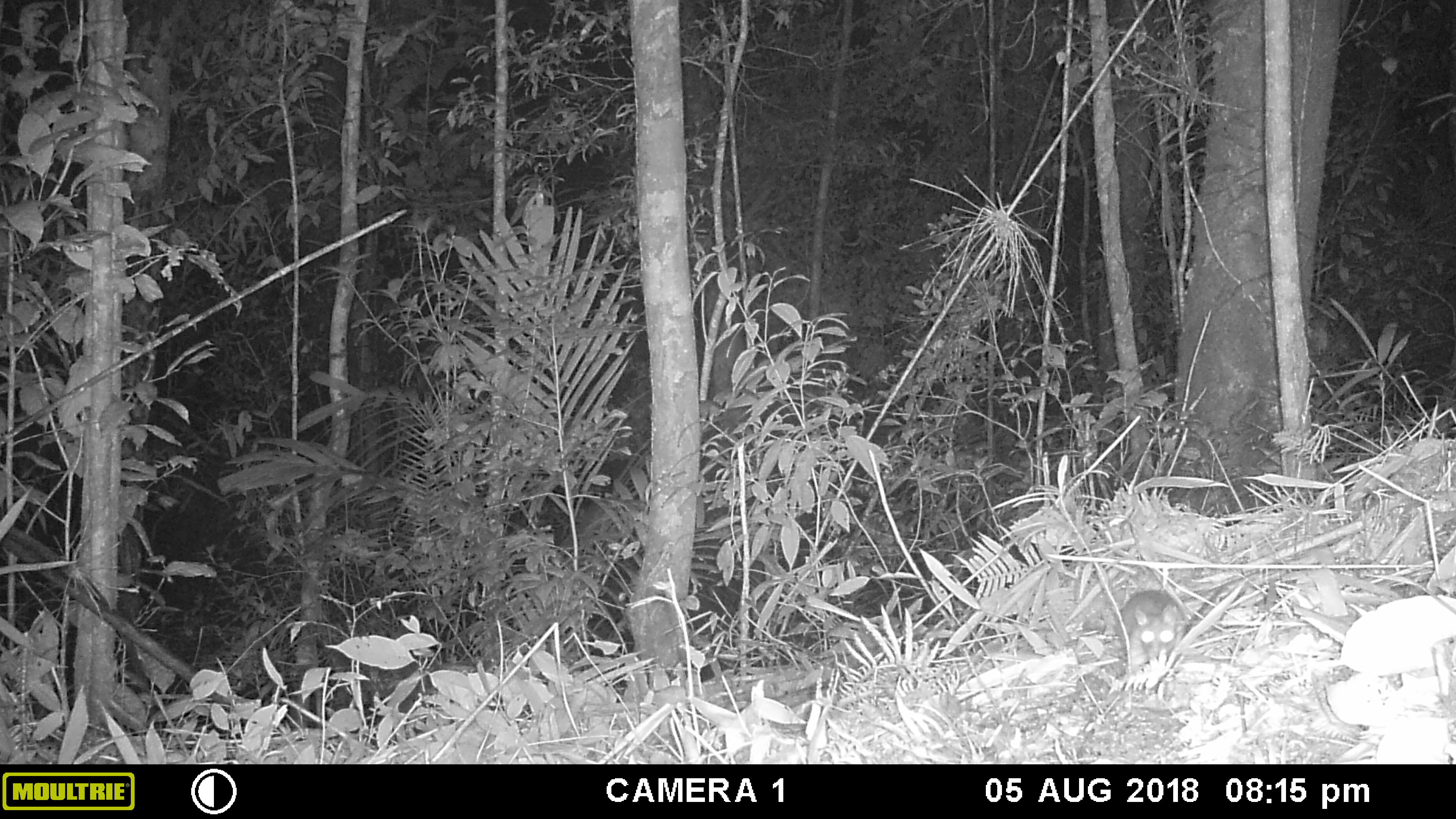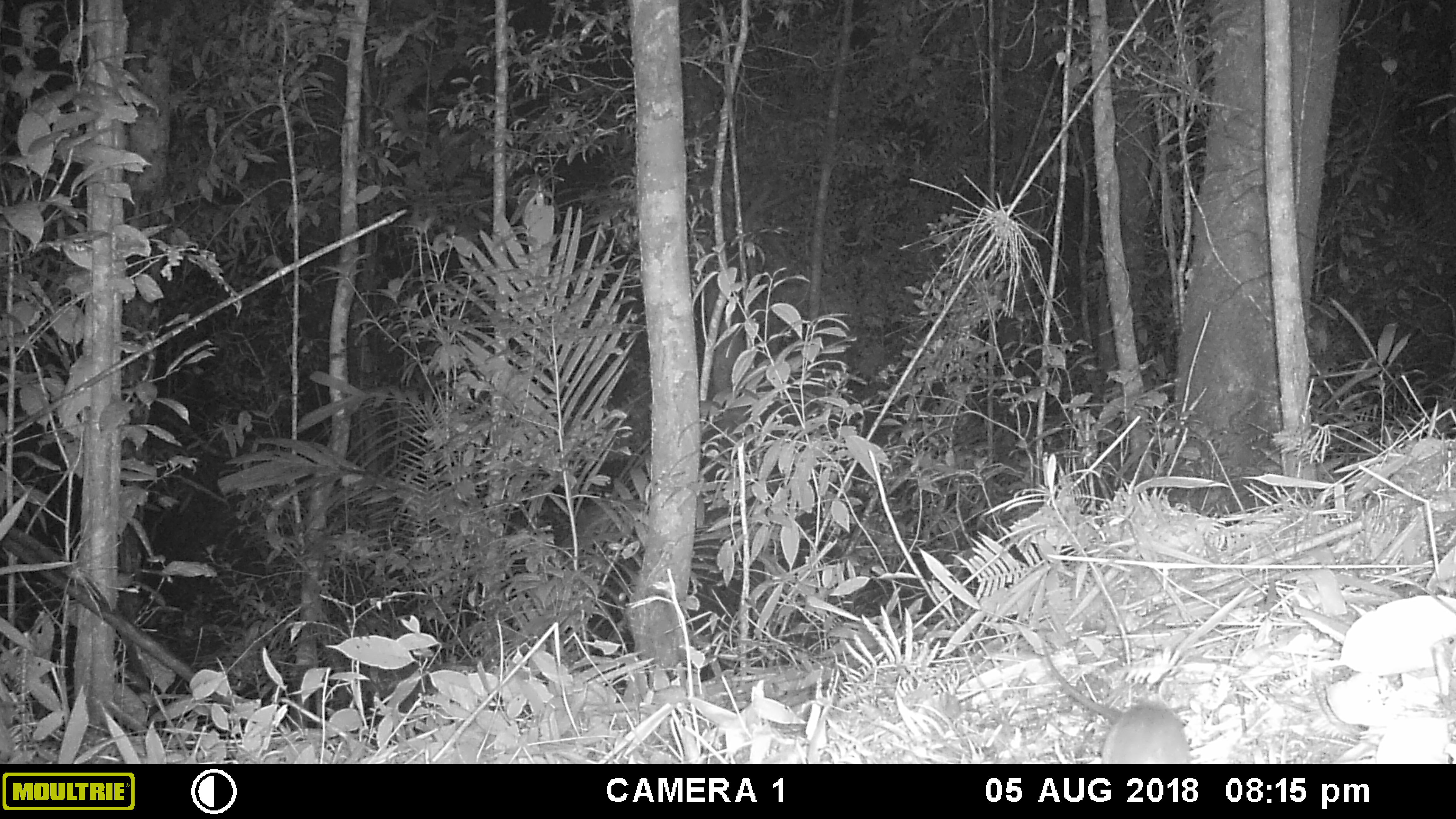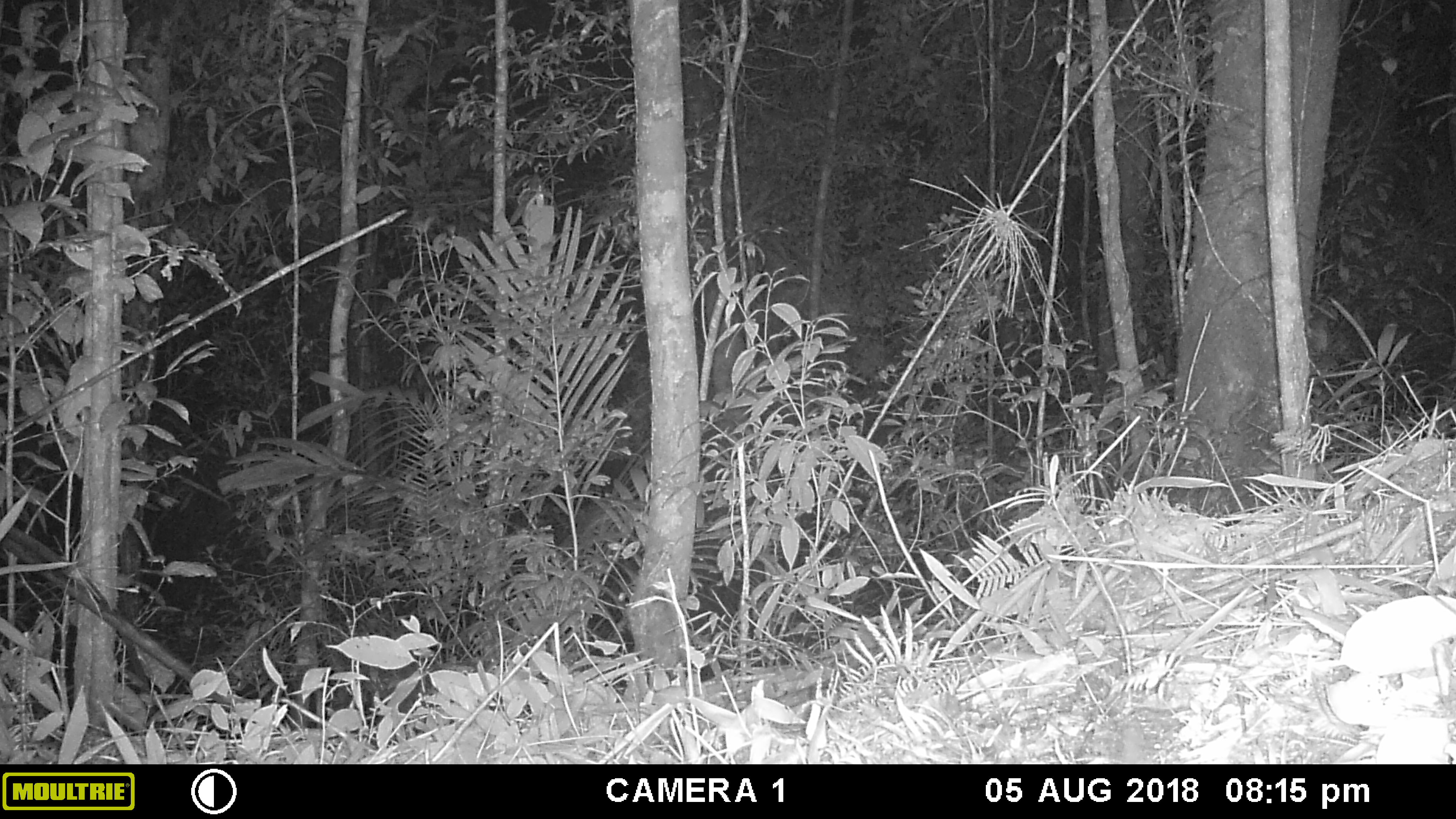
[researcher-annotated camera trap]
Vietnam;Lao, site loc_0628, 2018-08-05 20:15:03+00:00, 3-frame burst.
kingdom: Animalia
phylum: Chordata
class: Mammalia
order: Rodentia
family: Muridae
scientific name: Muridae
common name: old-world mice and rats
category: unidentified murid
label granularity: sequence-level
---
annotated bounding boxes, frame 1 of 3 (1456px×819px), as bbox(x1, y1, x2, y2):
unidentified murid: bbox(1112, 589, 1188, 675)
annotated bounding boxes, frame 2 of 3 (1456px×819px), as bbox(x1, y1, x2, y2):
unidentified murid: bbox(1041, 641, 1194, 763)